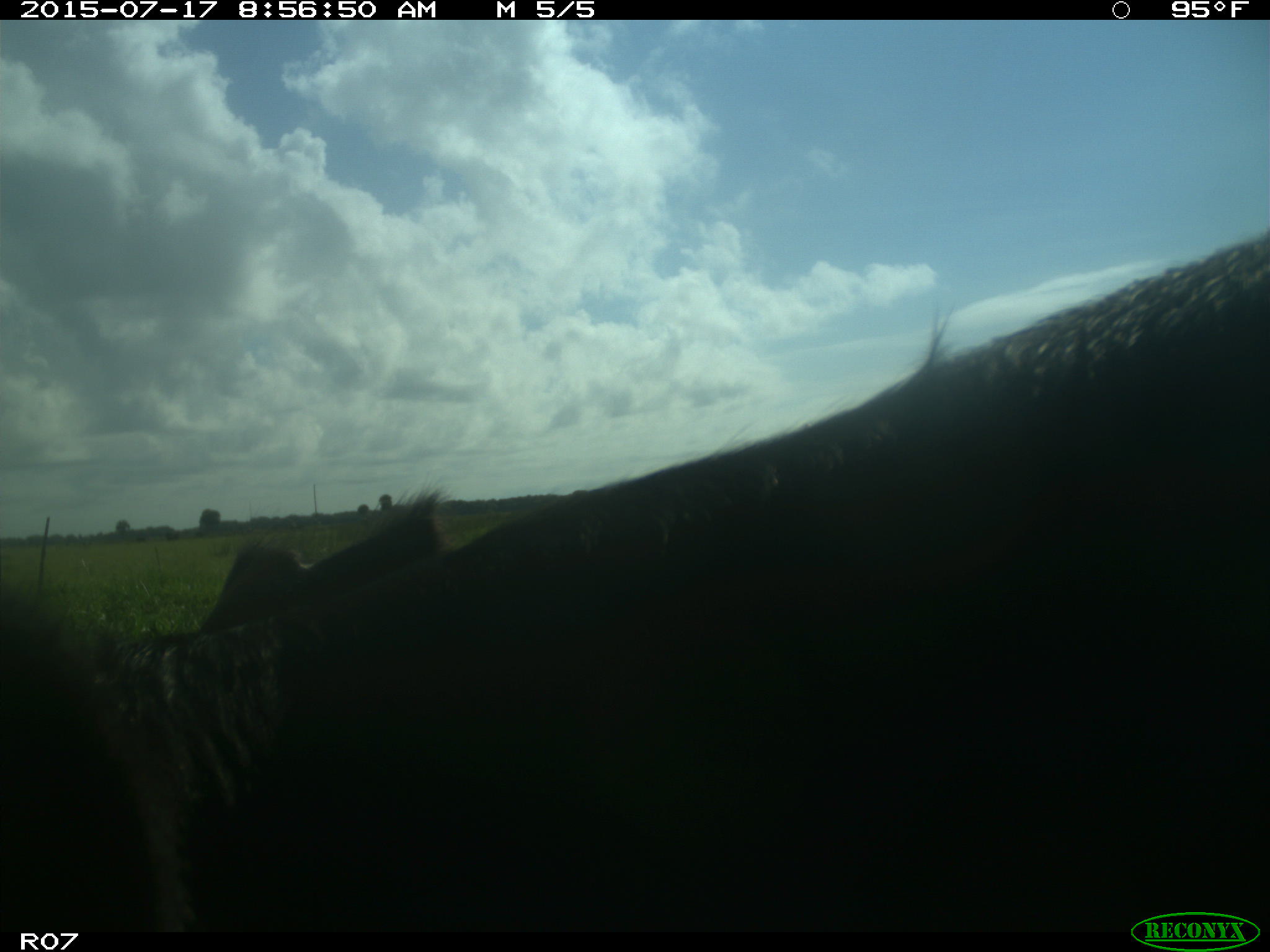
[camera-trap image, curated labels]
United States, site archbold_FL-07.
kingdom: Animalia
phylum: Chordata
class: Mammalia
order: Artiodactyla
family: Bovidae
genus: Bos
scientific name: Bos taurus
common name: domestic cow